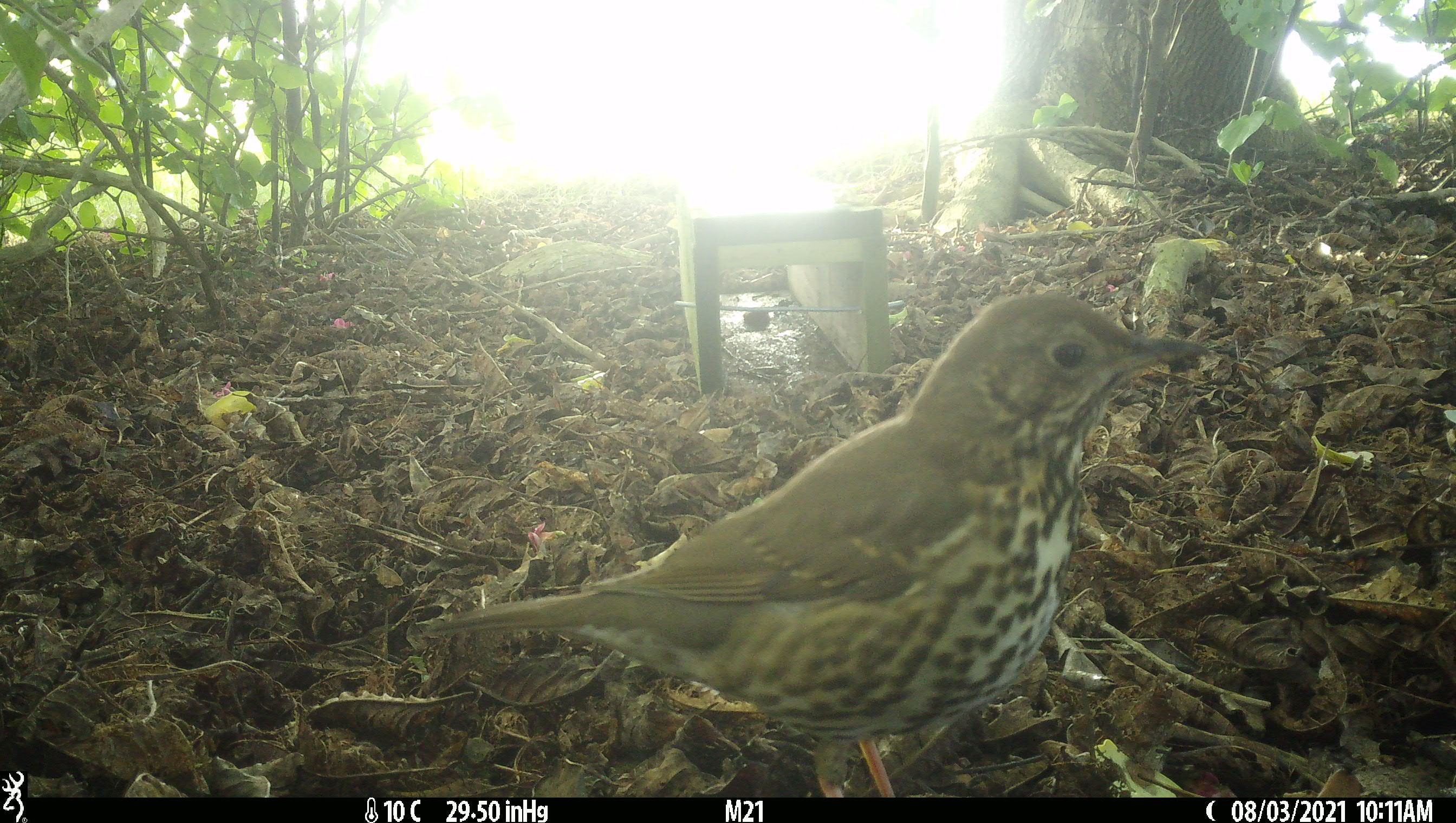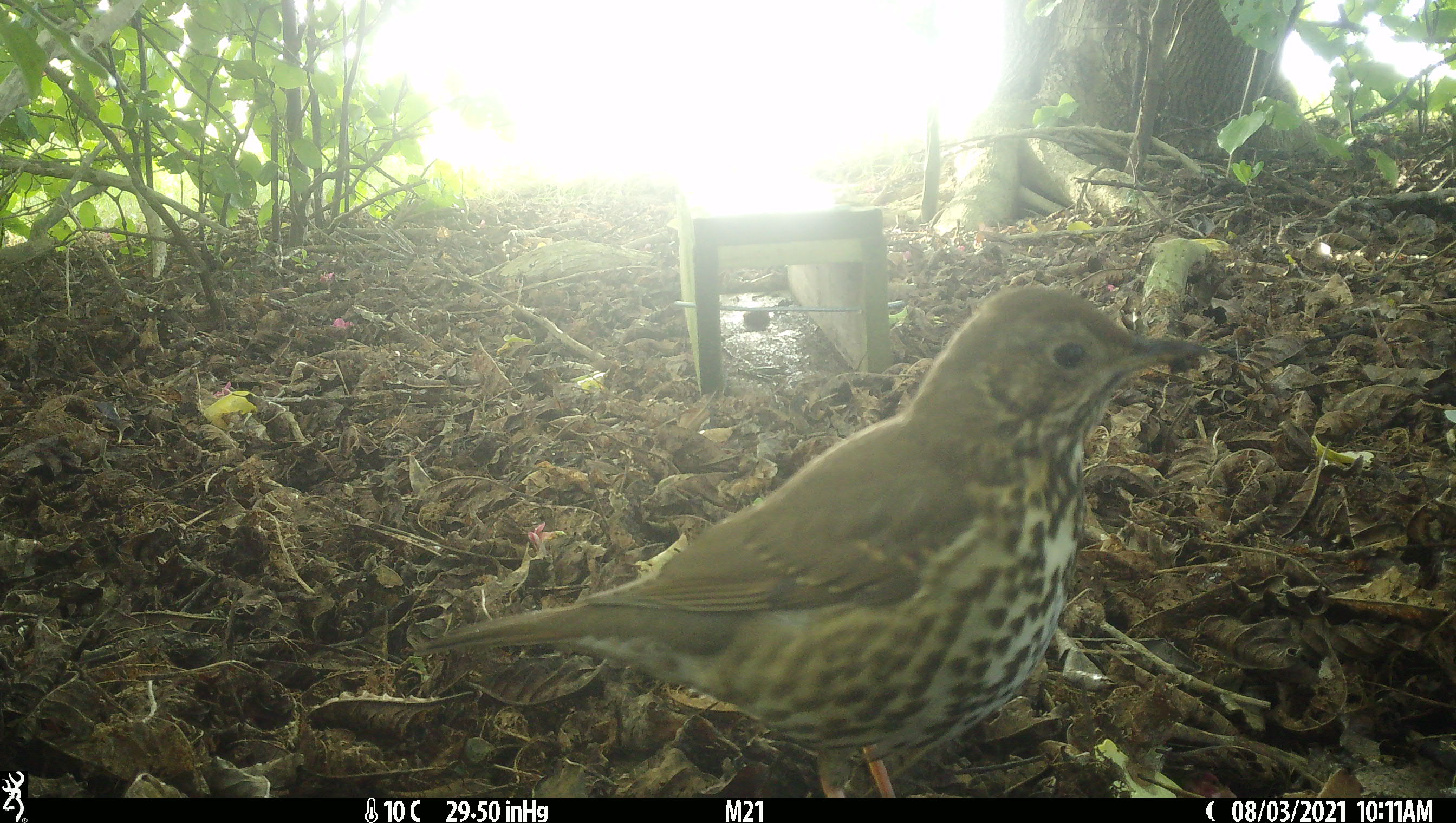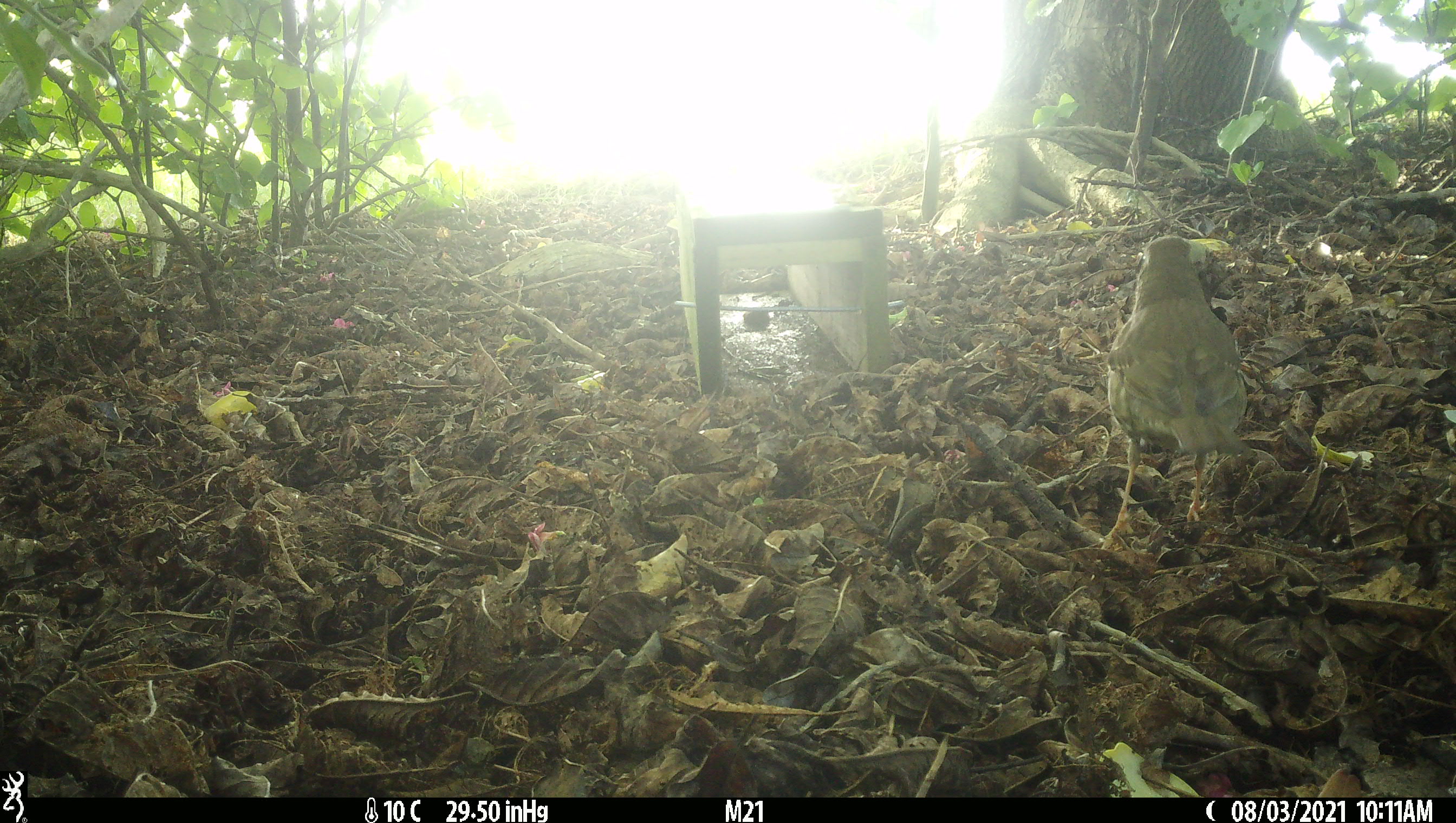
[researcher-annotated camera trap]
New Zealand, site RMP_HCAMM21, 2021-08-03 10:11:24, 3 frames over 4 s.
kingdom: Animalia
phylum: Chordata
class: Aves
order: Passeriformes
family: Turdidae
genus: Turdus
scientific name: Turdus philomelos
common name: song thrush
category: thrush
Thrush (song thrush) (Turdus philomelos).